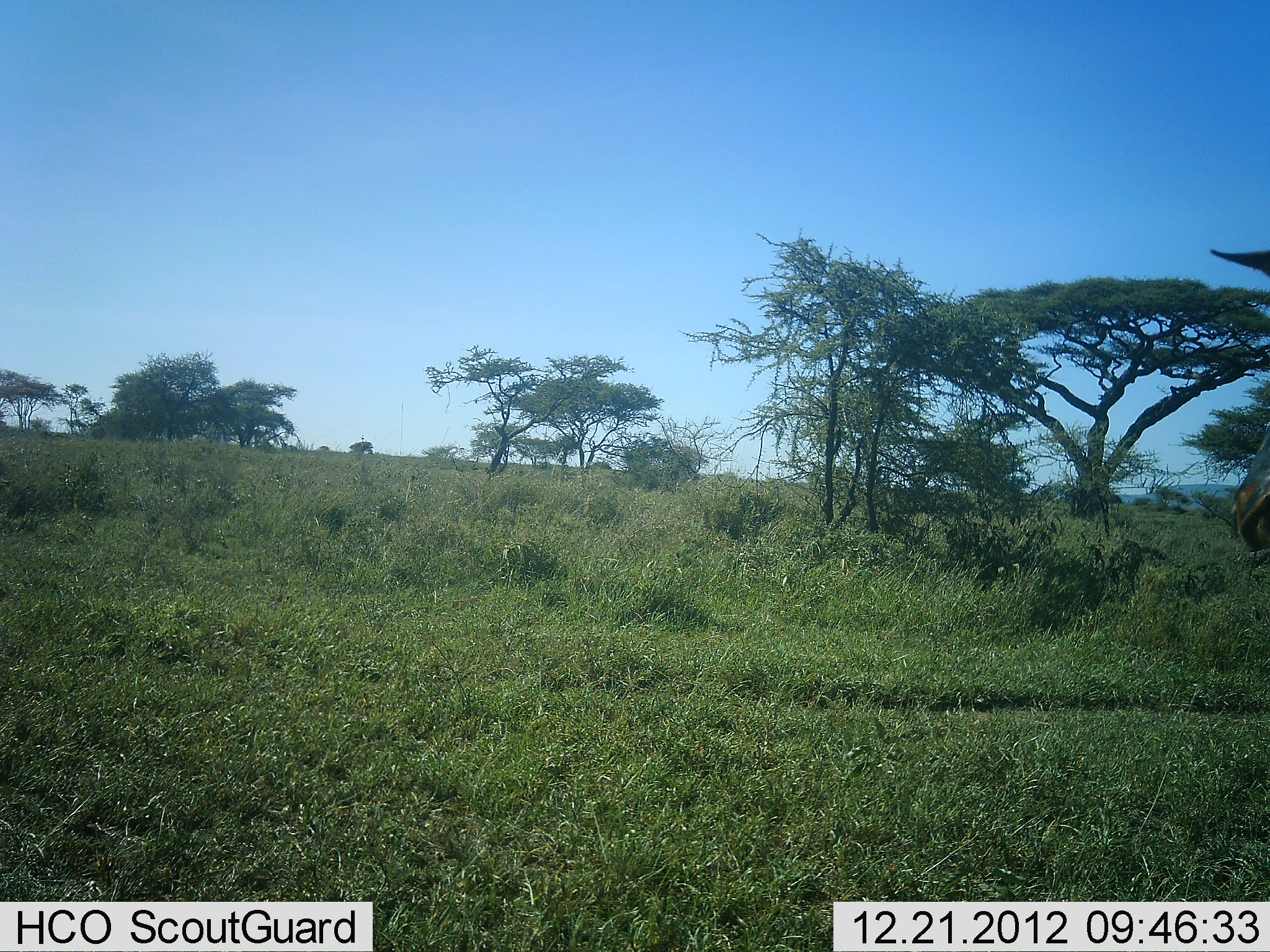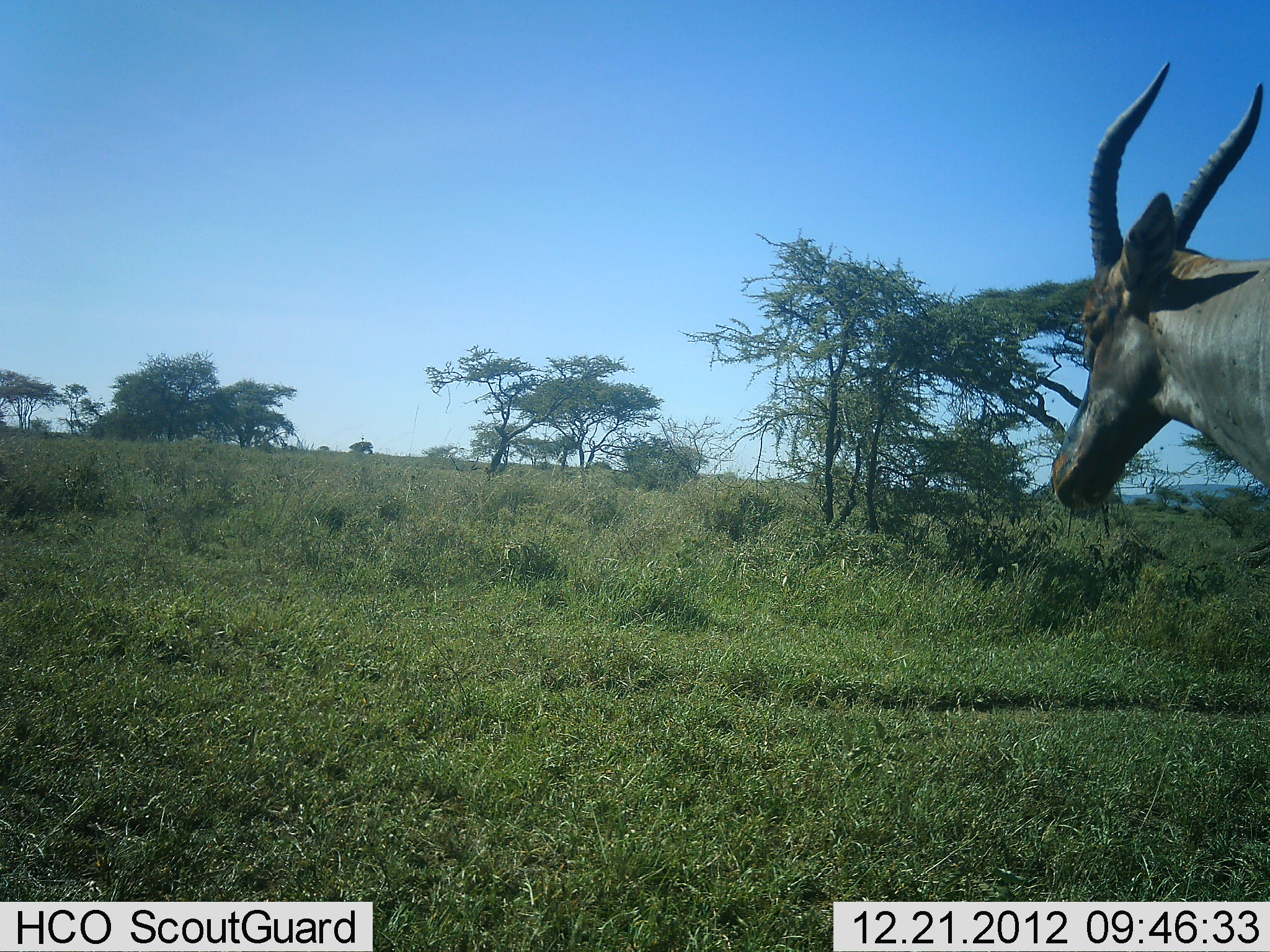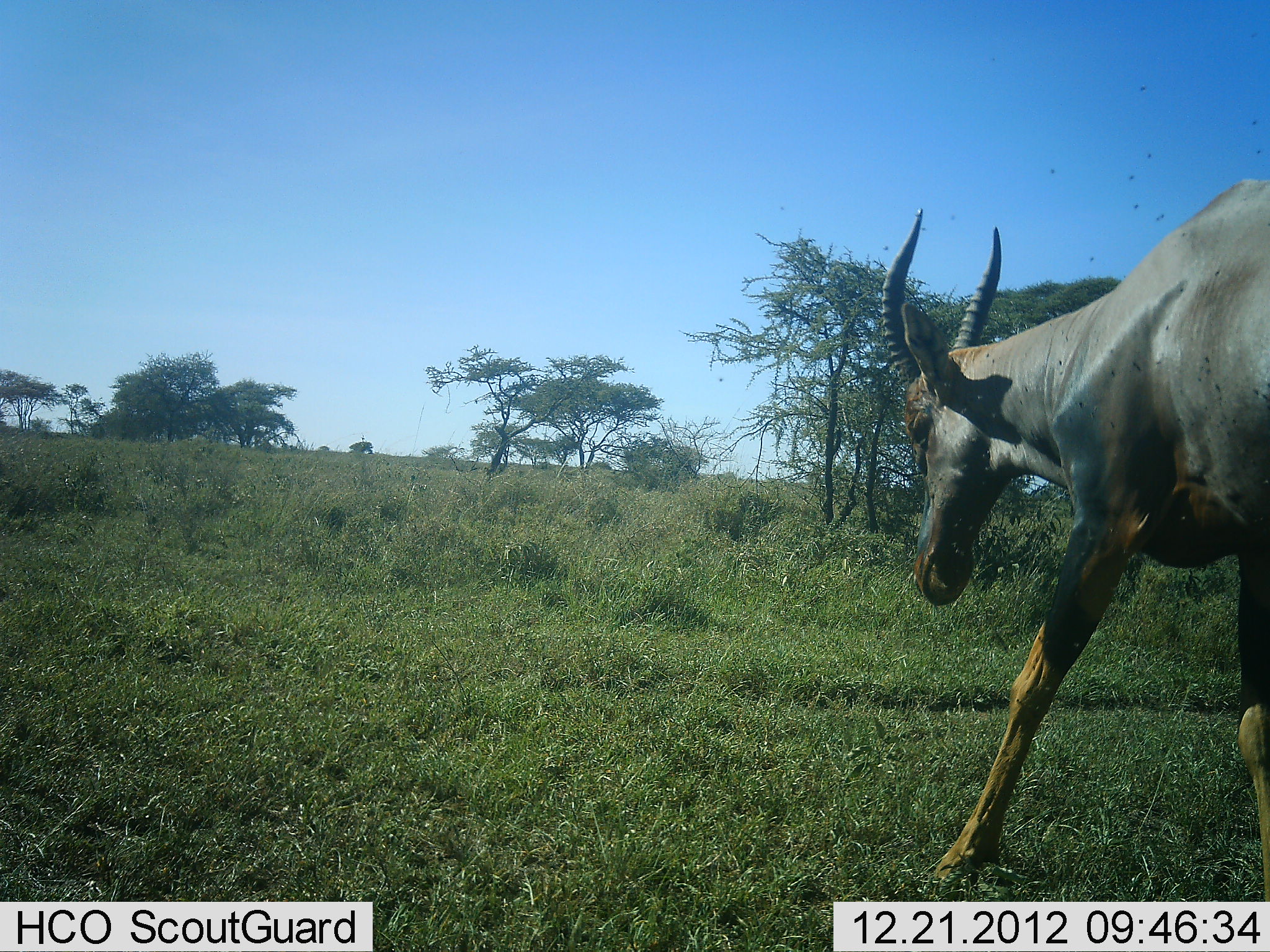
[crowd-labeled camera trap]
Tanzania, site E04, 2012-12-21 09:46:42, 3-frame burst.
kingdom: Animalia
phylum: Chordata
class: Mammalia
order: Artiodactyla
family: Bovidae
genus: Damaliscus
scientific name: Damaliscus lunatus jimela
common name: topi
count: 1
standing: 7%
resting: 0%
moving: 93%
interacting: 0%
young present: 0%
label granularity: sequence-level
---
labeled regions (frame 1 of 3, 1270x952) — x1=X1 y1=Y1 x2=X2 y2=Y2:
animal: x1=1209 y1=248 x2=1270 y2=553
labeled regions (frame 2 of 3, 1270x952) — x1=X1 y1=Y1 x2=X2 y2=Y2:
animal: x1=1050 y1=62 x2=1270 y2=508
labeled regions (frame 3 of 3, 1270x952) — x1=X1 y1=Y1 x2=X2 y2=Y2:
animal: x1=879 y1=177 x2=1270 y2=903